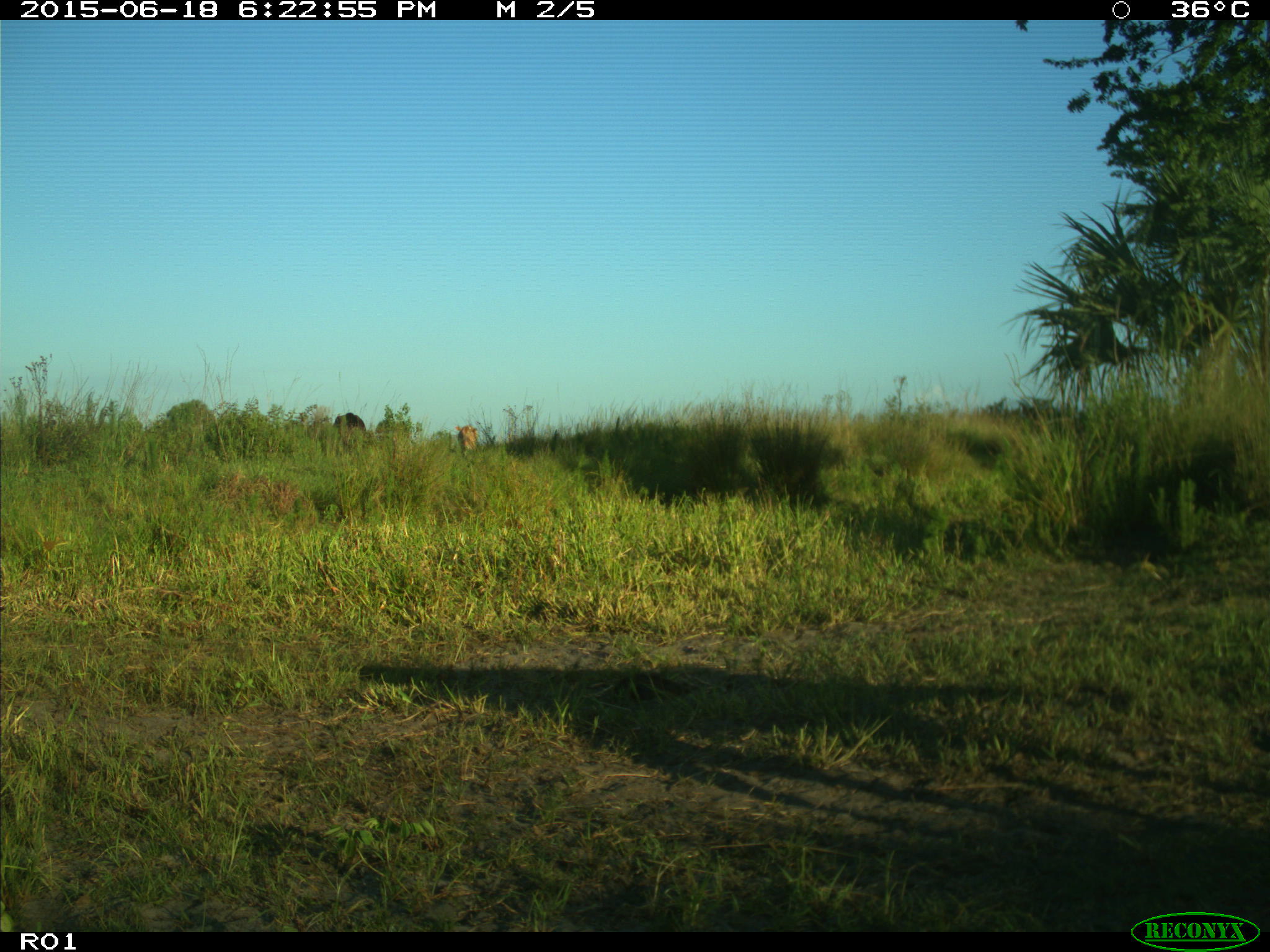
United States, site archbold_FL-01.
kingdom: Animalia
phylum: Chordata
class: Mammalia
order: Artiodactyla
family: Bovidae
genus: Bos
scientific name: Bos taurus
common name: domestic cow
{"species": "Bos taurus (domestic cow)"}